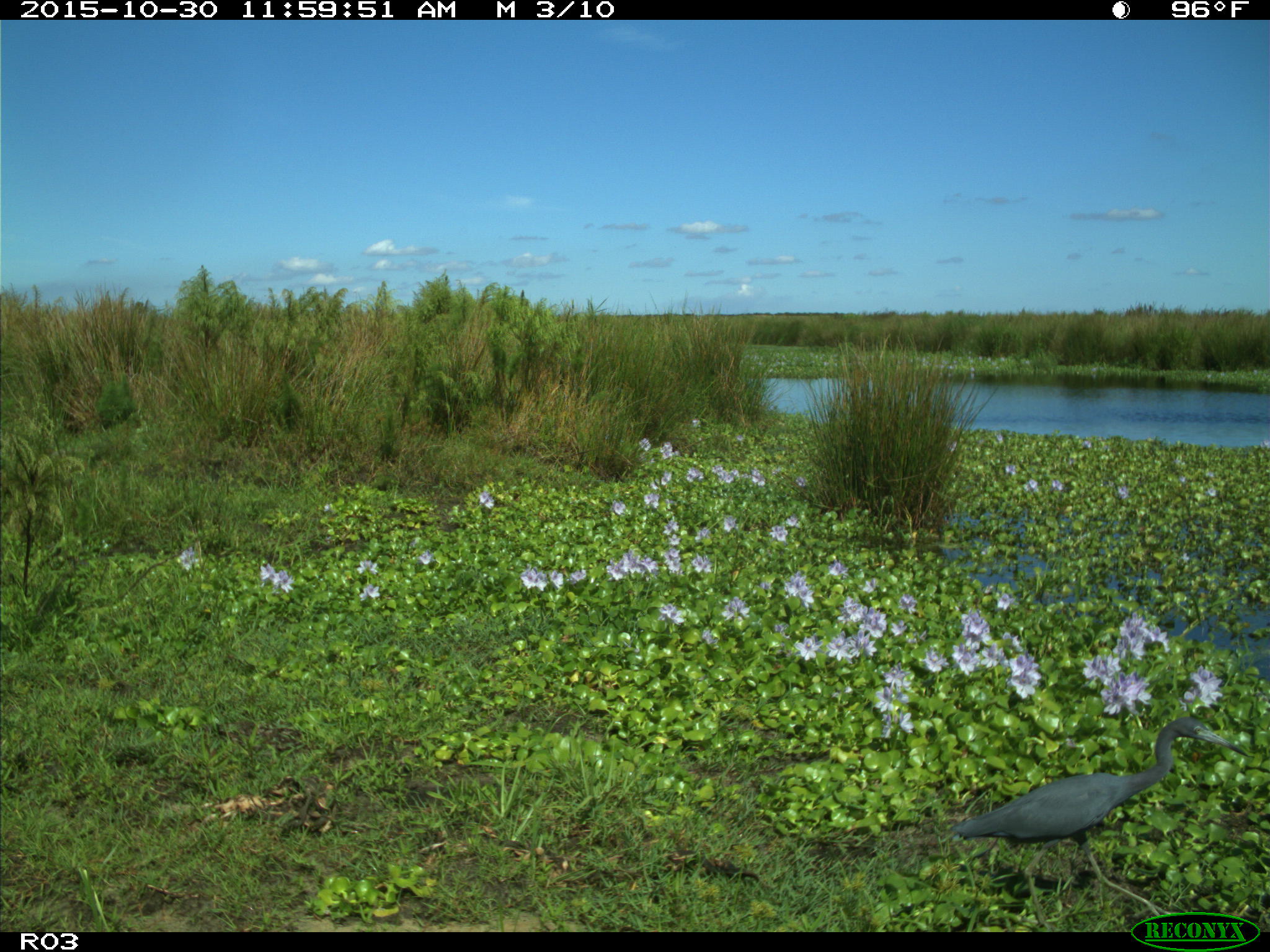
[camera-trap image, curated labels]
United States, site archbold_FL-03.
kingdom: Animalia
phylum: Chordata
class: Aves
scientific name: Aves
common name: birds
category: unidentified bird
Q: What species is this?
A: Unidentified bird (birds) (Aves).